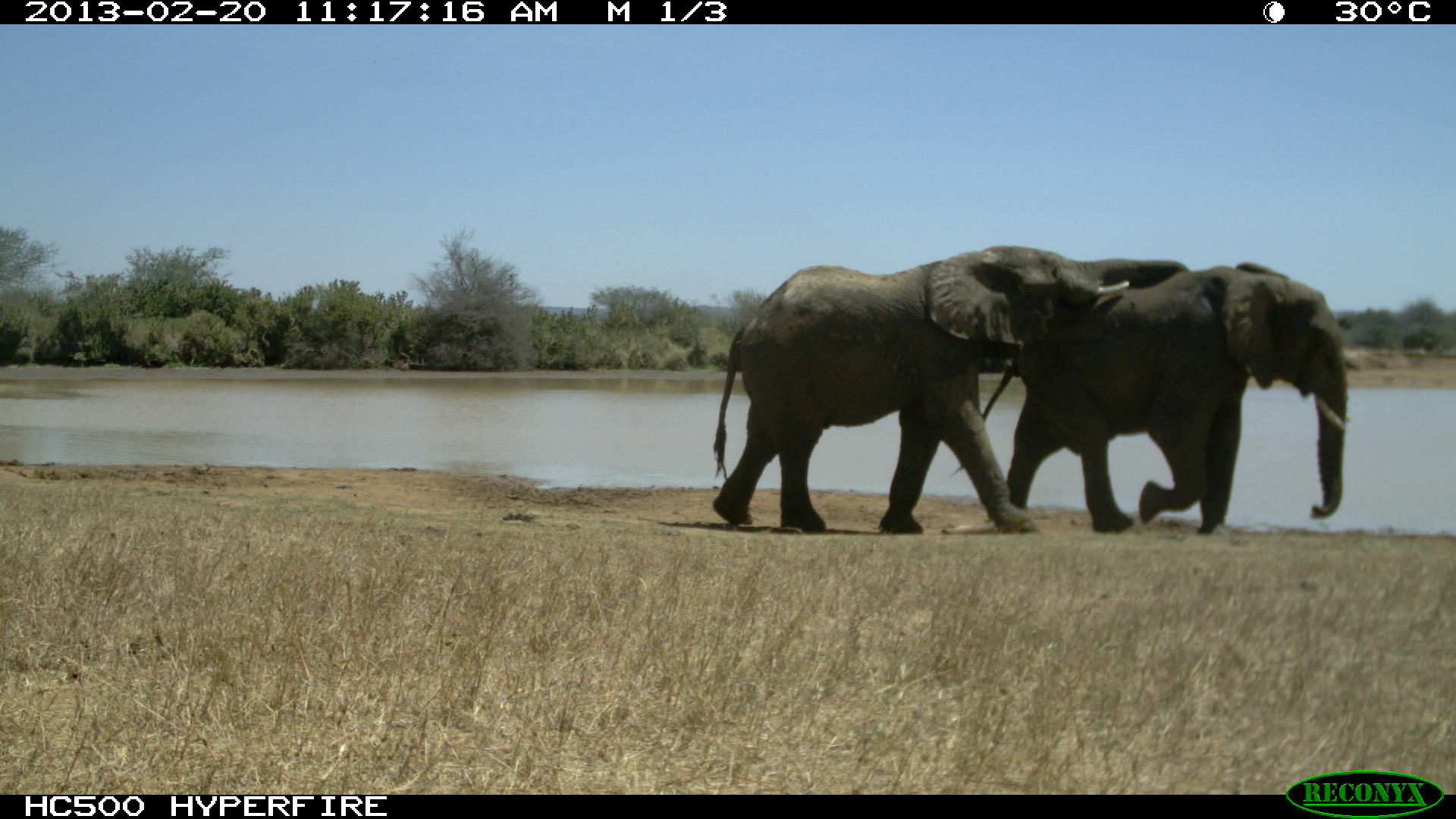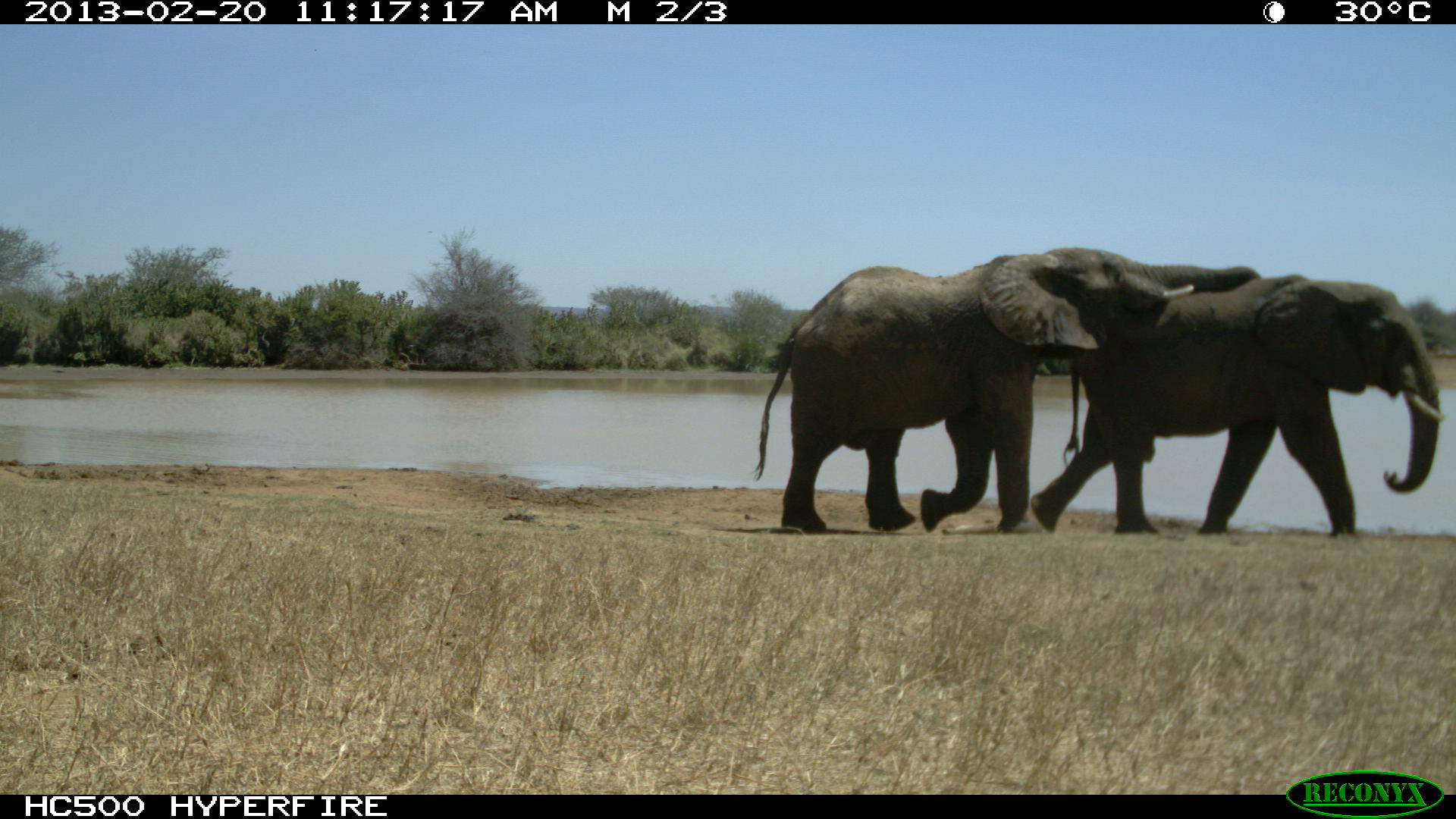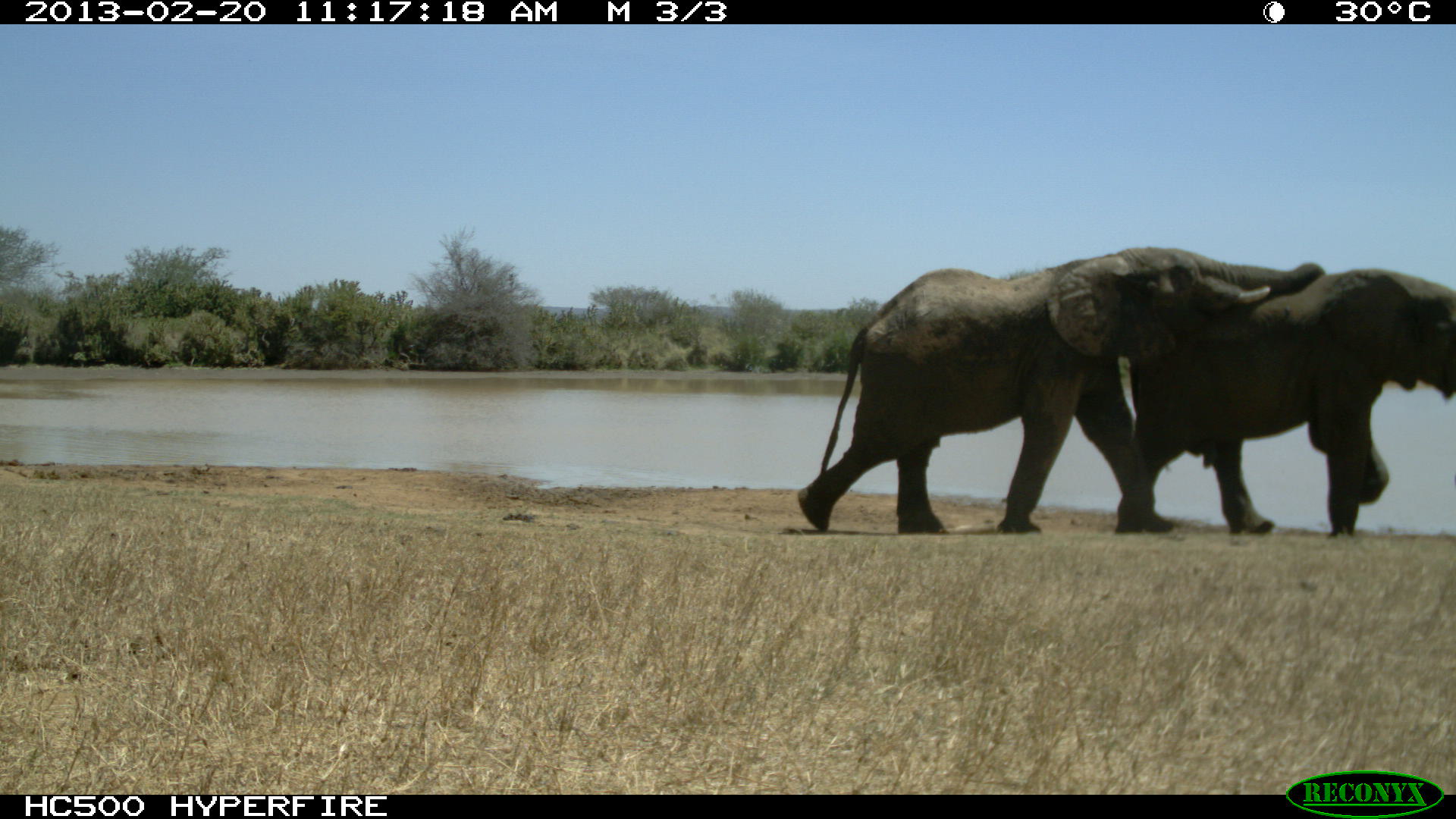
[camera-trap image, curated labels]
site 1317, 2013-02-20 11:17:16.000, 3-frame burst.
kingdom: Animalia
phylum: Chordata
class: Mammalia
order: Proboscidea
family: Elephantidae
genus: Loxodonta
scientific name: Loxodonta africana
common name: african bush elephant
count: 2